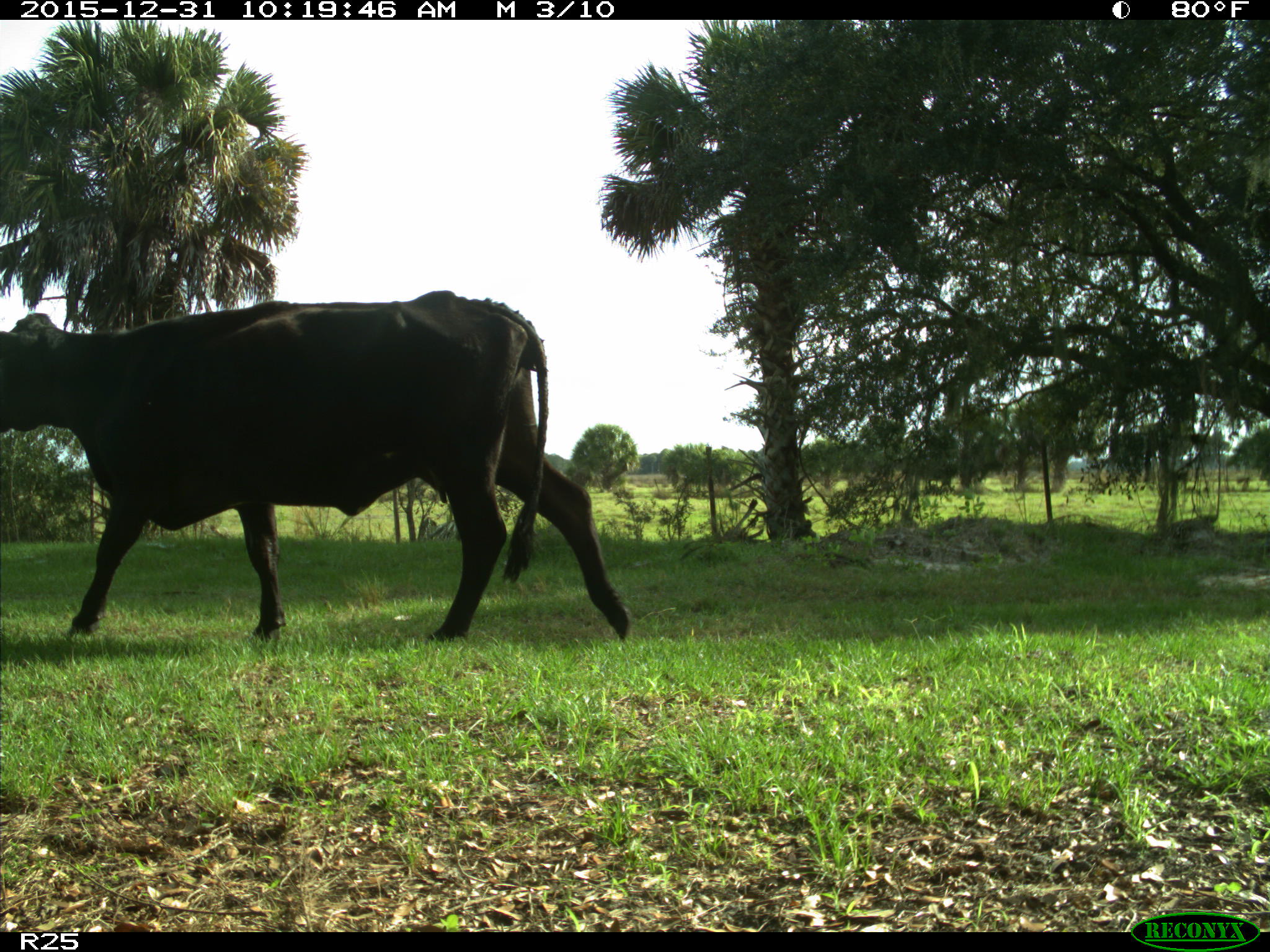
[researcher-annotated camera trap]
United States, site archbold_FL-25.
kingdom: Animalia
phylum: Chordata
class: Mammalia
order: Artiodactyla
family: Bovidae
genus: Bos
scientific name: Bos taurus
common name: domestic cow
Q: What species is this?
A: Bos taurus (domestic cow).